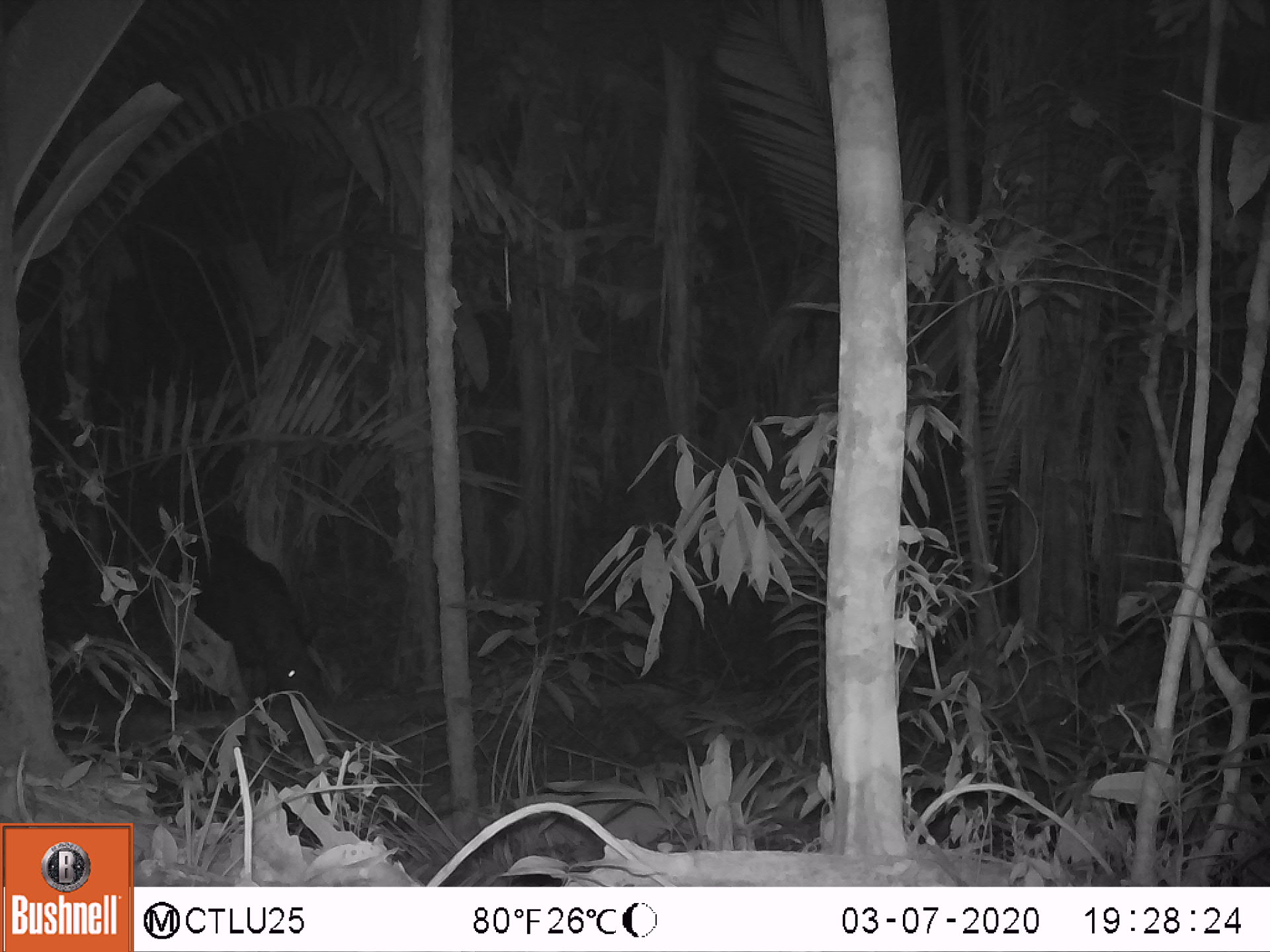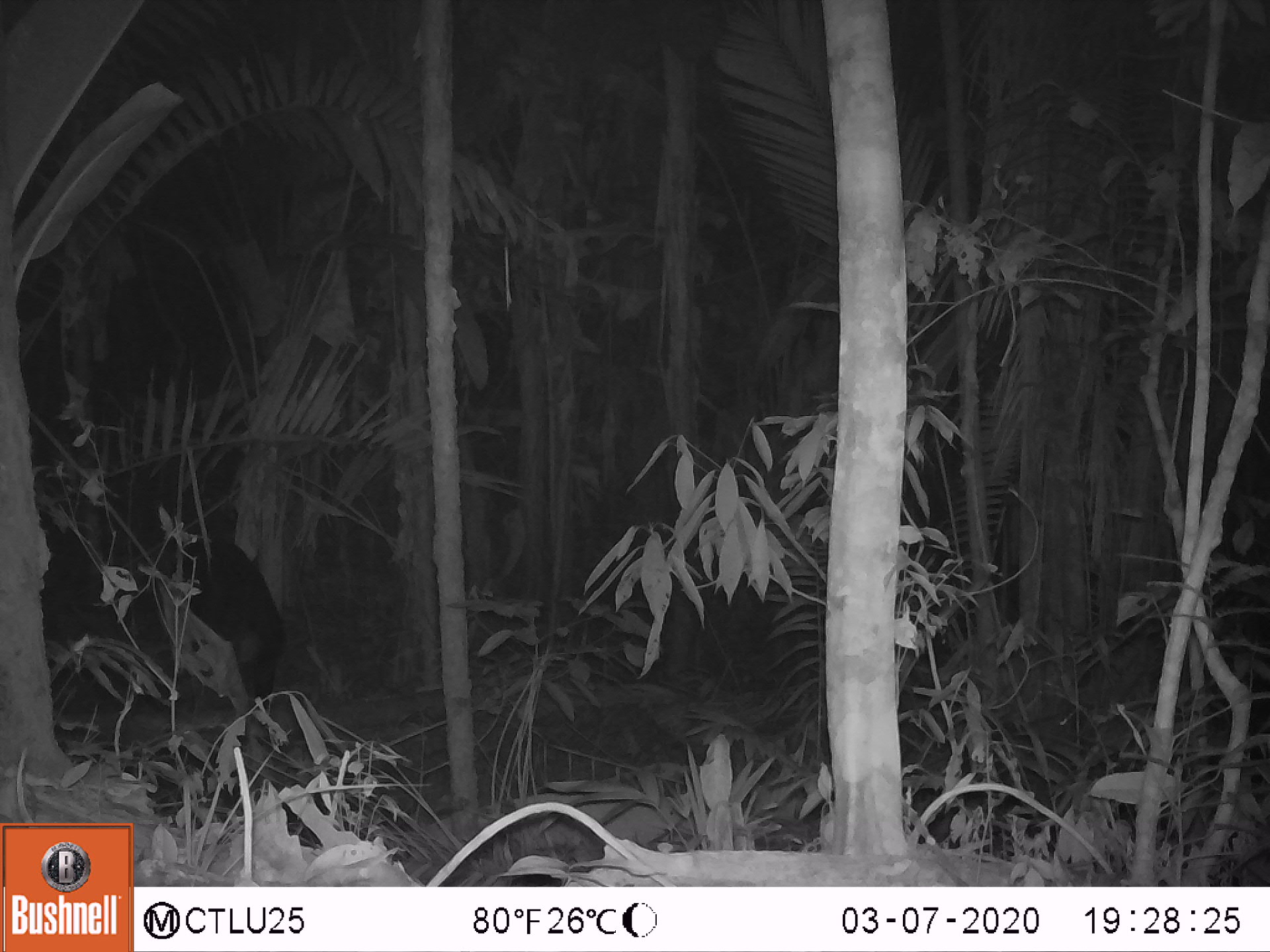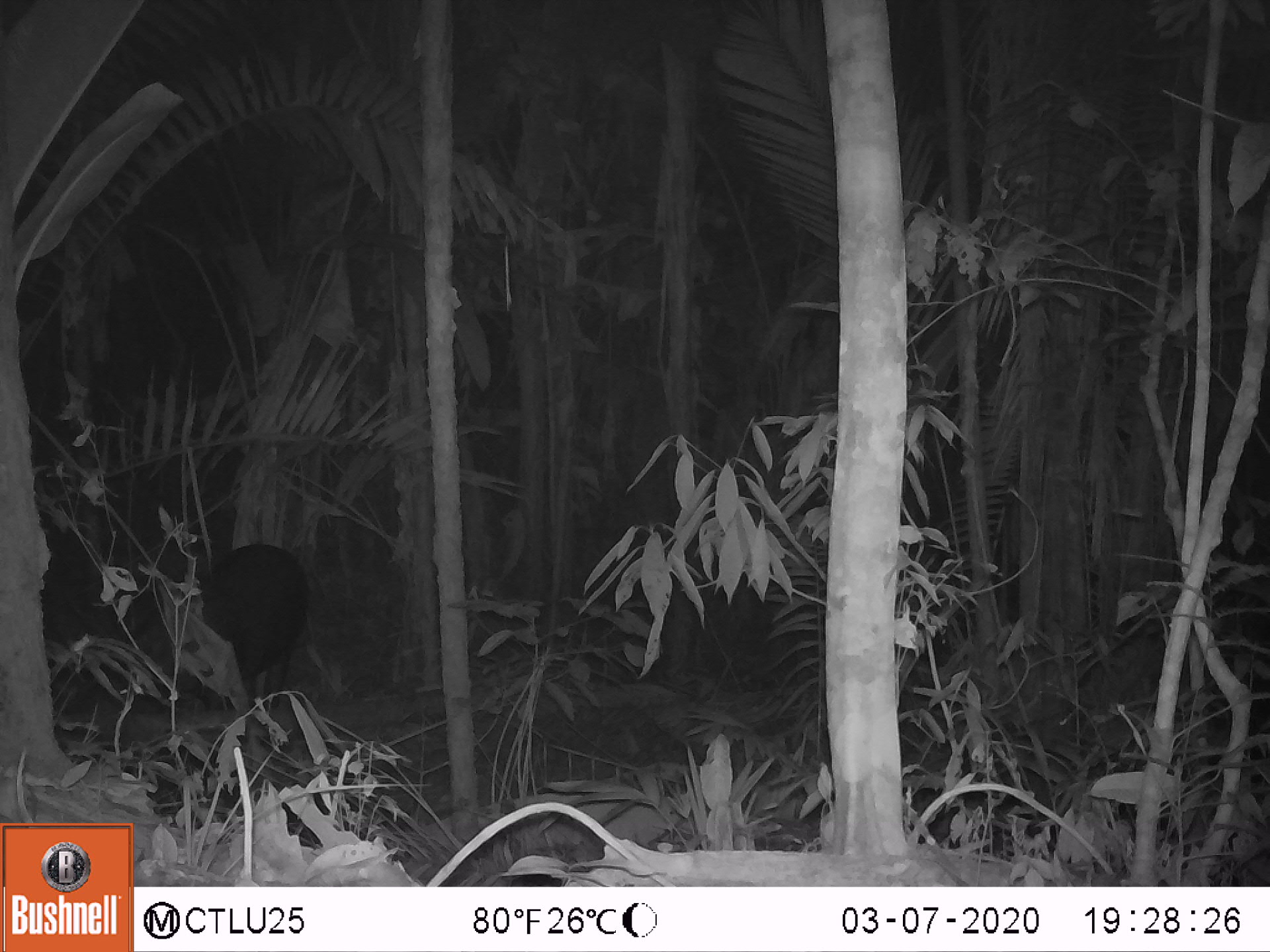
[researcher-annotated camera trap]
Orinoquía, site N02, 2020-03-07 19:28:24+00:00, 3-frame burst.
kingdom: Animalia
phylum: Chordata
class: Mammalia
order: Perissodactyla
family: Tapiridae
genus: Tapirus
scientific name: Tapirus terrestris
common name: lowland tapir